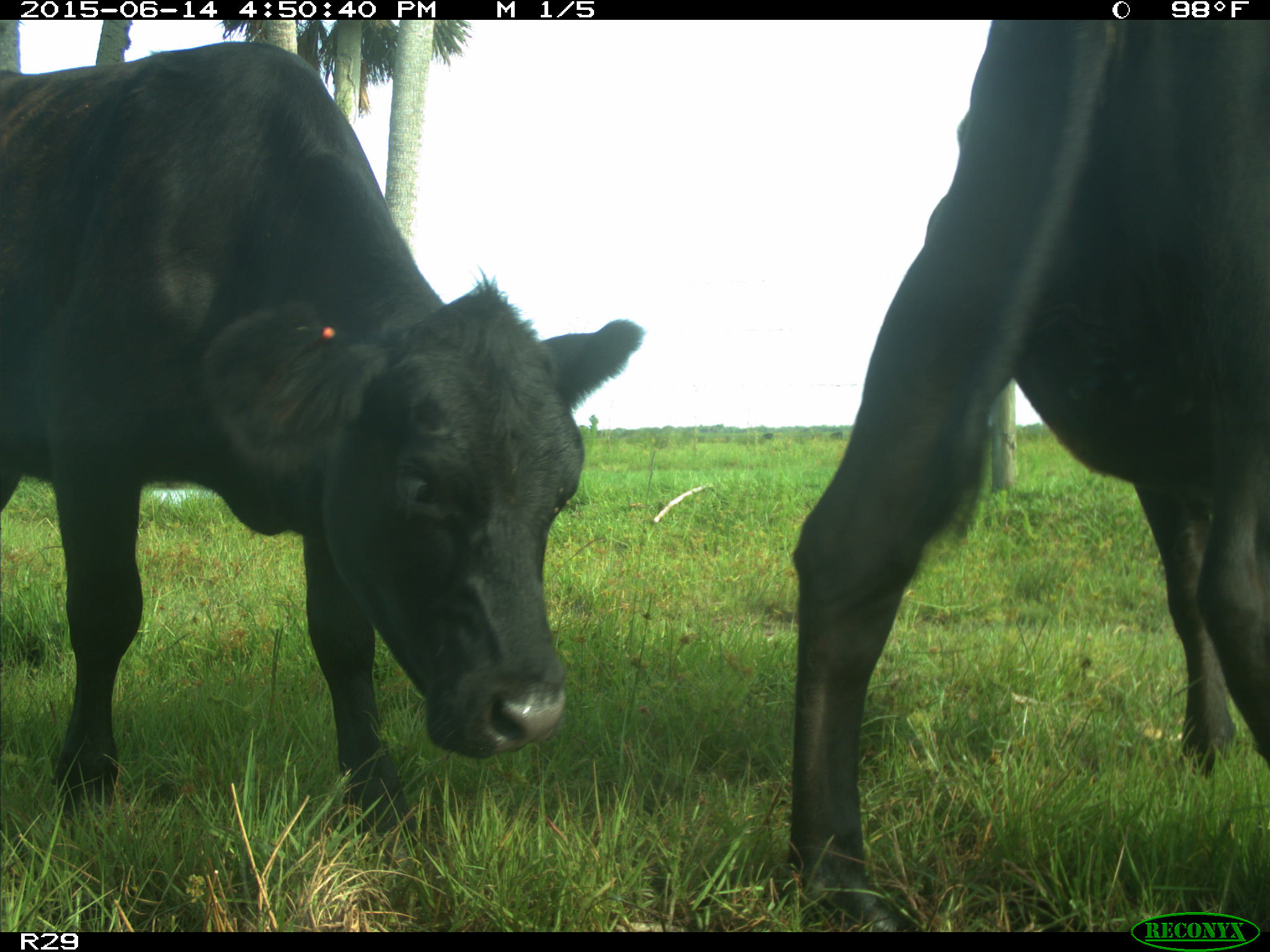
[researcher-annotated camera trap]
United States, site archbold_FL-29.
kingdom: Animalia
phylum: Chordata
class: Mammalia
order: Artiodactyla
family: Bovidae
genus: Bos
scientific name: Bos taurus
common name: domestic cow